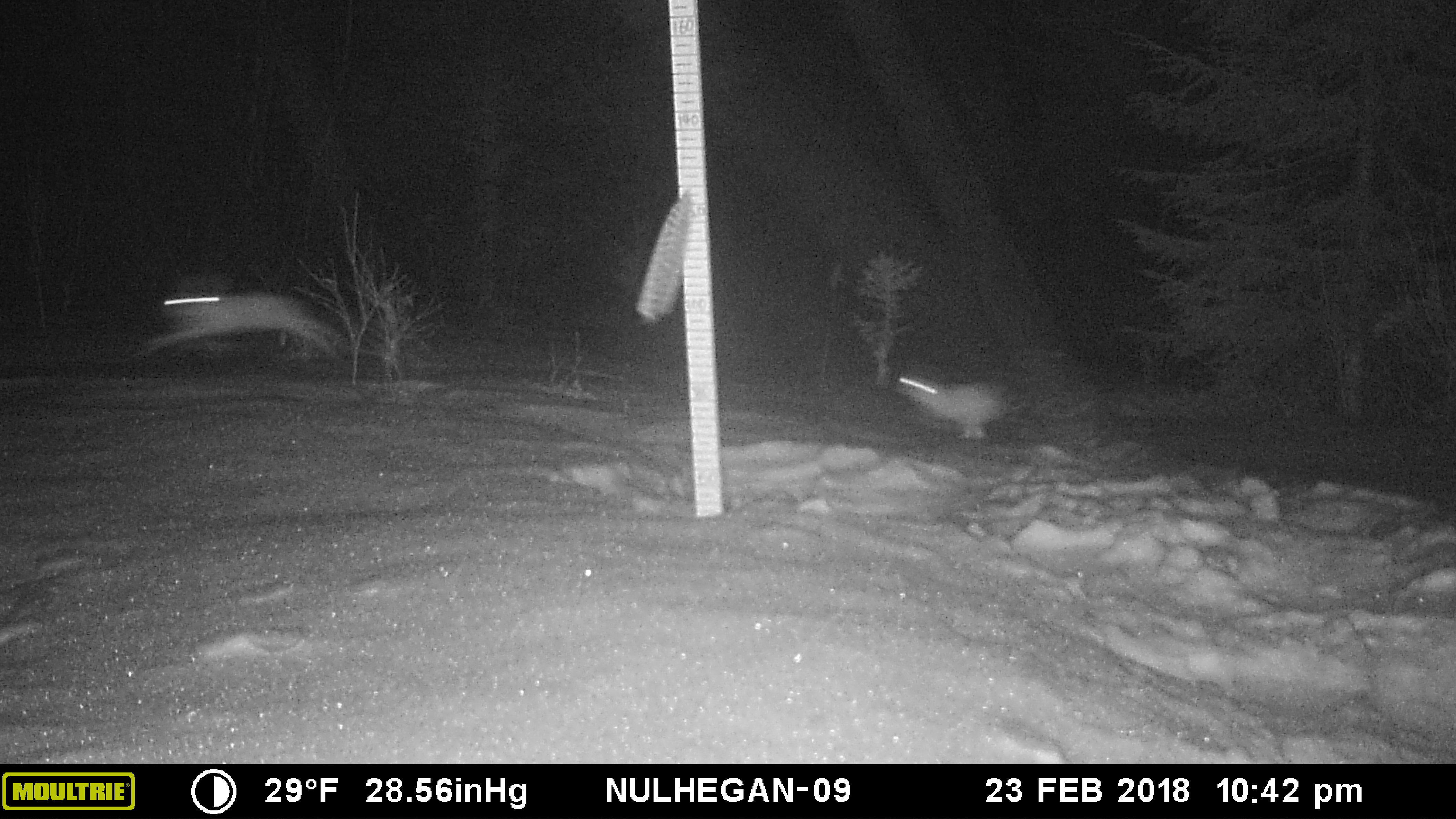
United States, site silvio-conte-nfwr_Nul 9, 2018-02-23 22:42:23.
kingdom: Animalia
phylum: Chordata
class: Mammalia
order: Lagomorpha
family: Leporidae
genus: Lepus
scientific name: Lepus americanus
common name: snowshoe hare